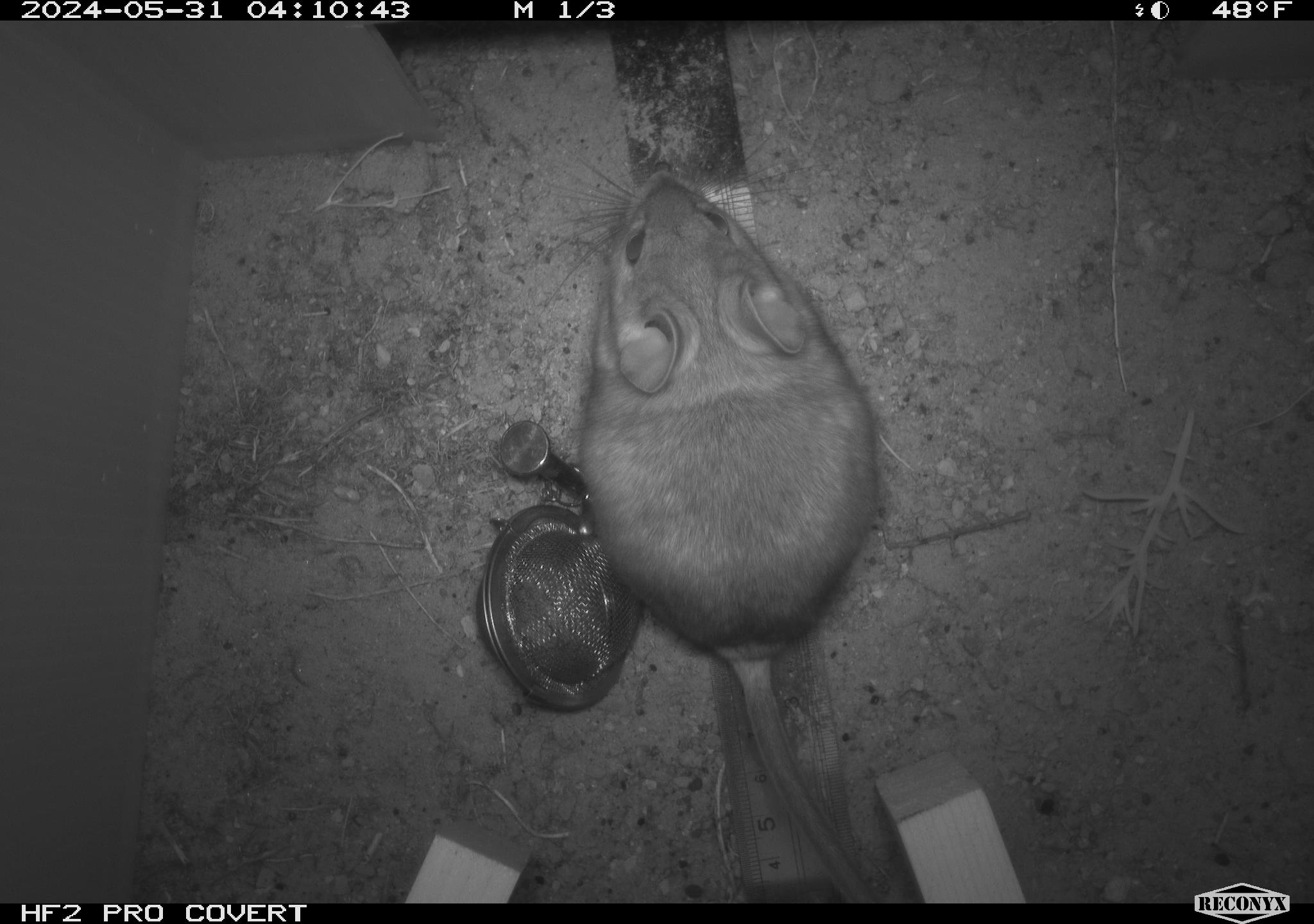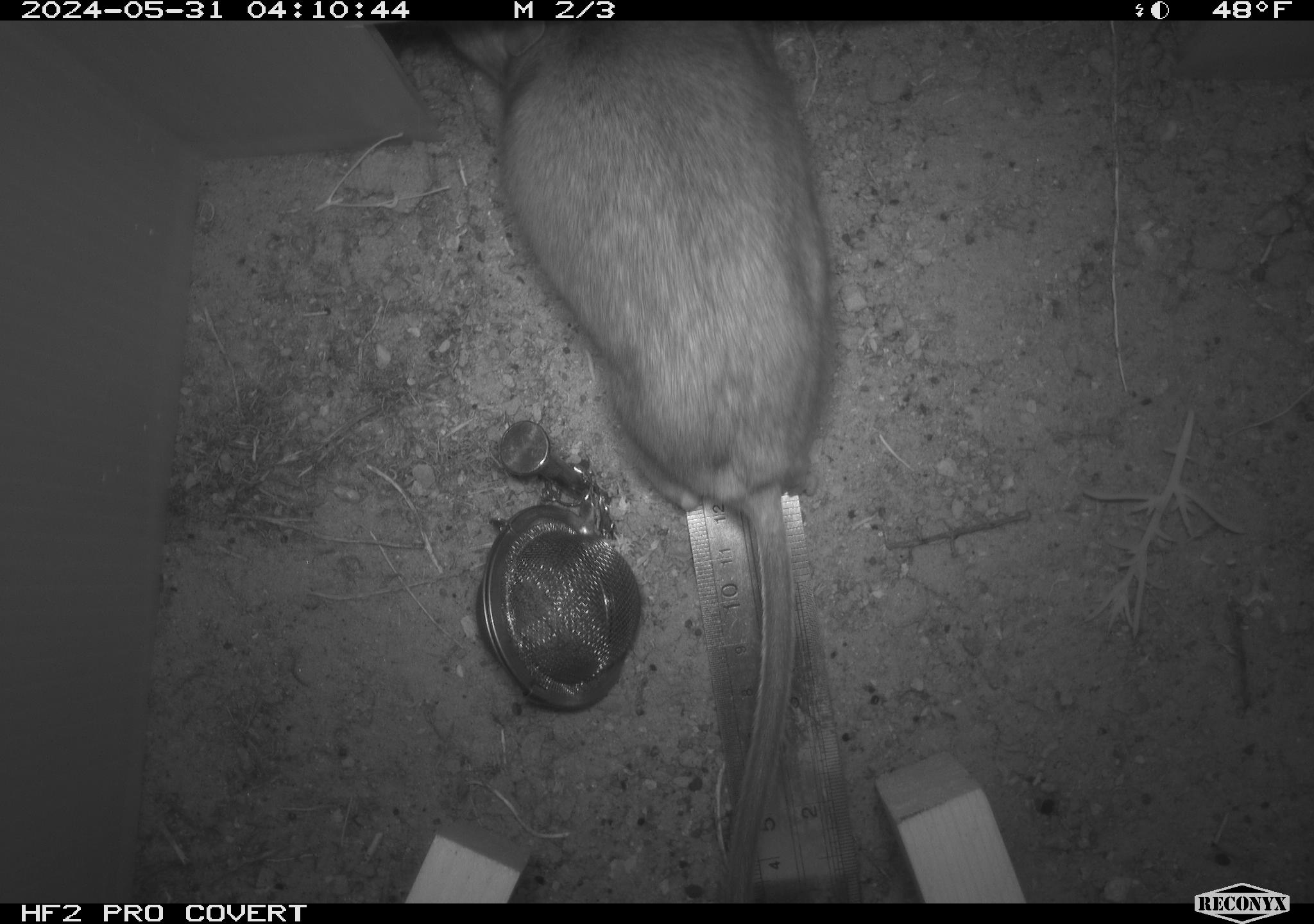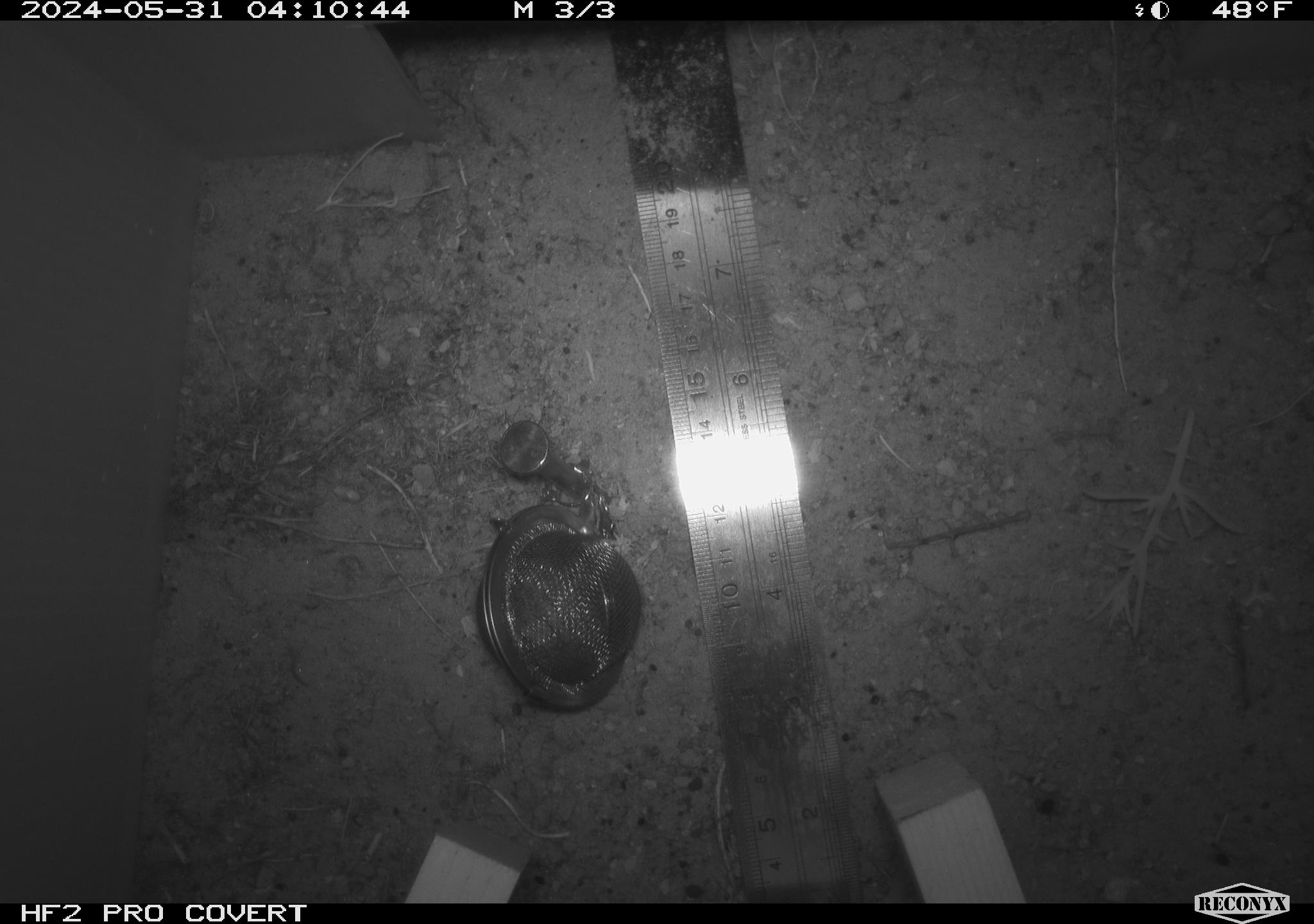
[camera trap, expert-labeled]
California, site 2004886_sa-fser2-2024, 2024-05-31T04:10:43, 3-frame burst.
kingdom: Animalia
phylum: Chordata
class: Mammalia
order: Rodentia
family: Cricetidae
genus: Neotoma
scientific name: Neotoma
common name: pack rat or woodrat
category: neotoma species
Neotoma species (pack rat or woodrat) (Neotoma).